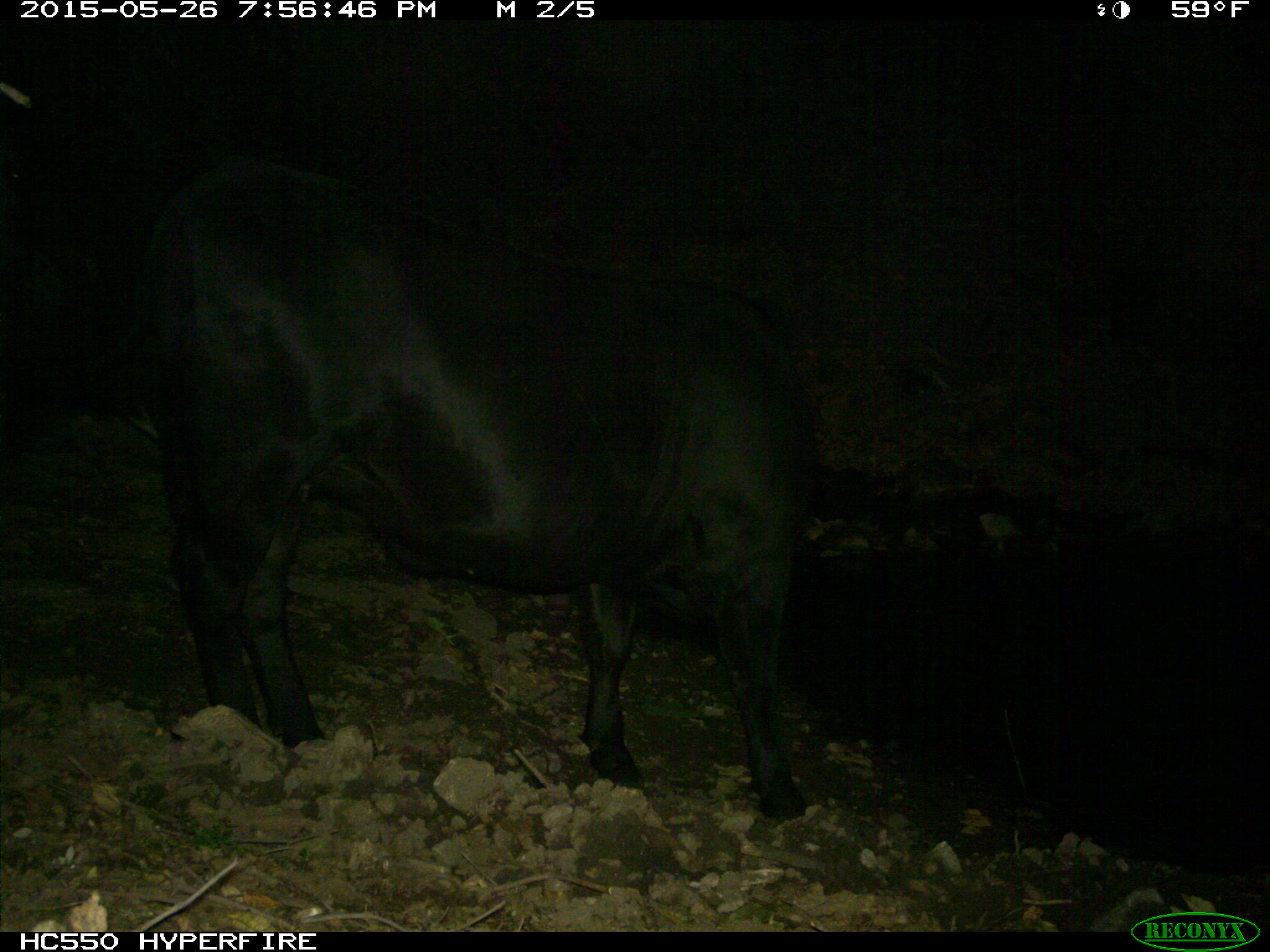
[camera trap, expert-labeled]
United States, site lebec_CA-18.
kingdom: Animalia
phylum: Chordata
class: Mammalia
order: Artiodactyla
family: Bovidae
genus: Bos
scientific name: Bos taurus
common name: domestic cow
Bos taurus (domestic cow).